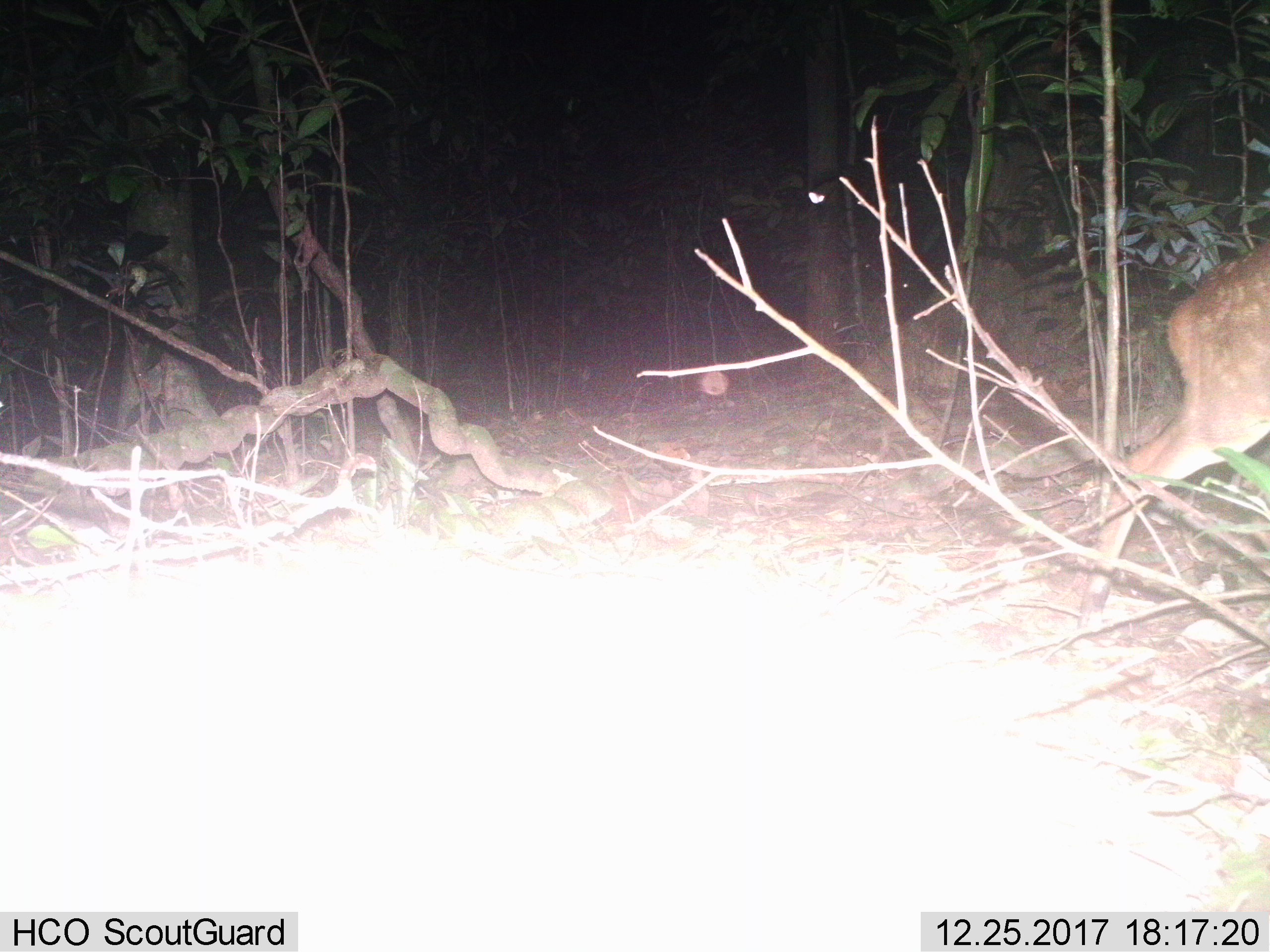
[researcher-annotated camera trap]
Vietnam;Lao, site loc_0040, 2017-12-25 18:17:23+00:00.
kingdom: Animalia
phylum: Chordata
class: Mammalia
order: Artiodactyla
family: Cervidae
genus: Muntiacus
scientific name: Muntiacus vuquangensis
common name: large-antlered muntjac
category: large antlered muntjac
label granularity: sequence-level